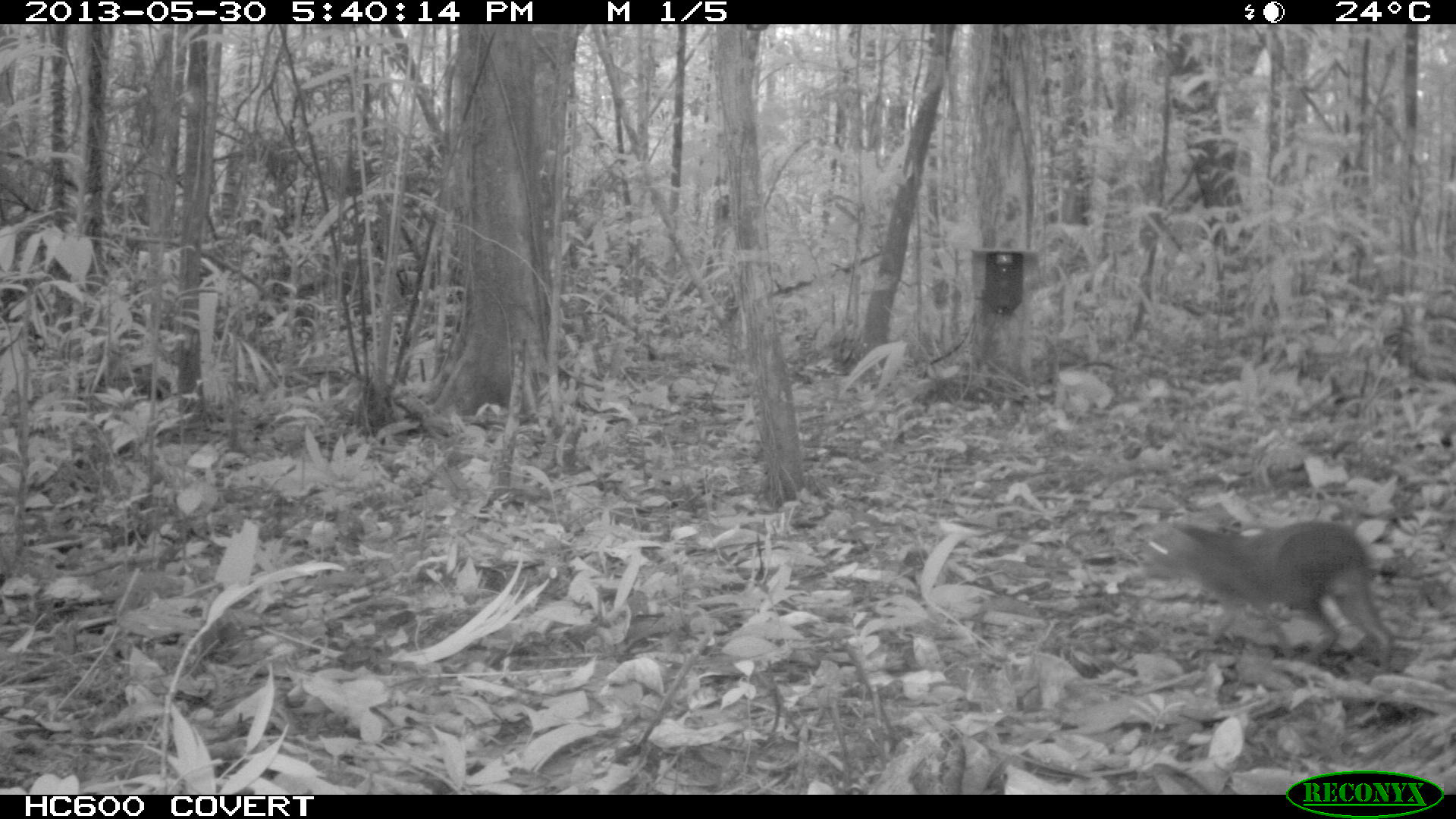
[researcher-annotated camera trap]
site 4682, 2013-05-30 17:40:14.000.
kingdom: Animalia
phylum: Chordata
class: Mammalia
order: Rodentia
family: Dasyproctidae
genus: Myoprocta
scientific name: Myoprocta pratti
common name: green acouchi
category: myoprocta pratii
Myoprocta pratii (green acouchi) (Myoprocta pratti), count 1, age adult, sex male.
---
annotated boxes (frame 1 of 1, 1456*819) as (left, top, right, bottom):
myoprocta pratii: (1145, 518, 1395, 673)